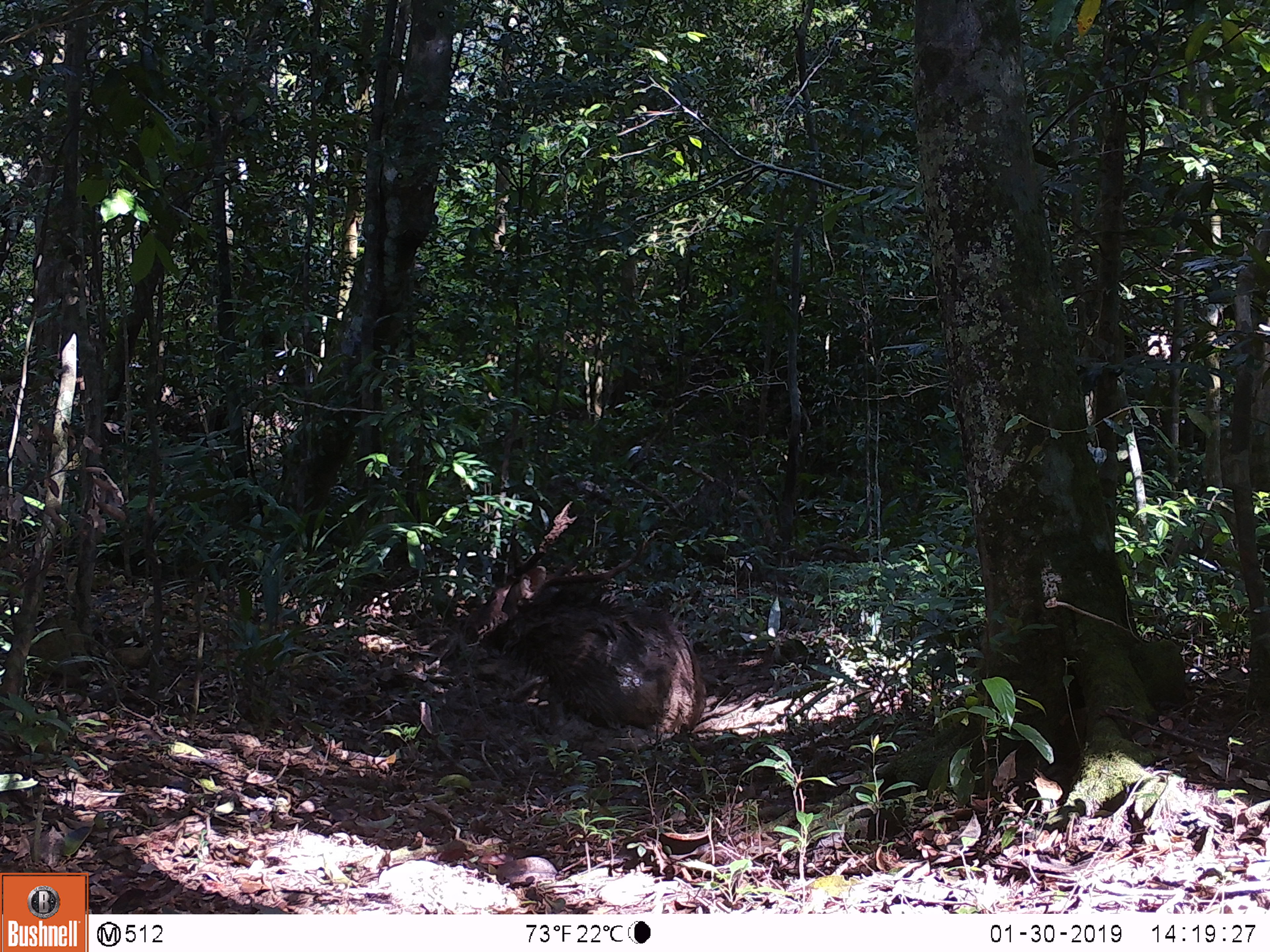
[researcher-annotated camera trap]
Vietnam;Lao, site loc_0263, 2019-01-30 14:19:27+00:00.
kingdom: Animalia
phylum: Chordata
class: Mammalia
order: Artiodactyla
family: Cervidae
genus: Rusa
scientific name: Rusa unicolor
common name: sambar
Sambar (Rusa unicolor). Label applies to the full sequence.